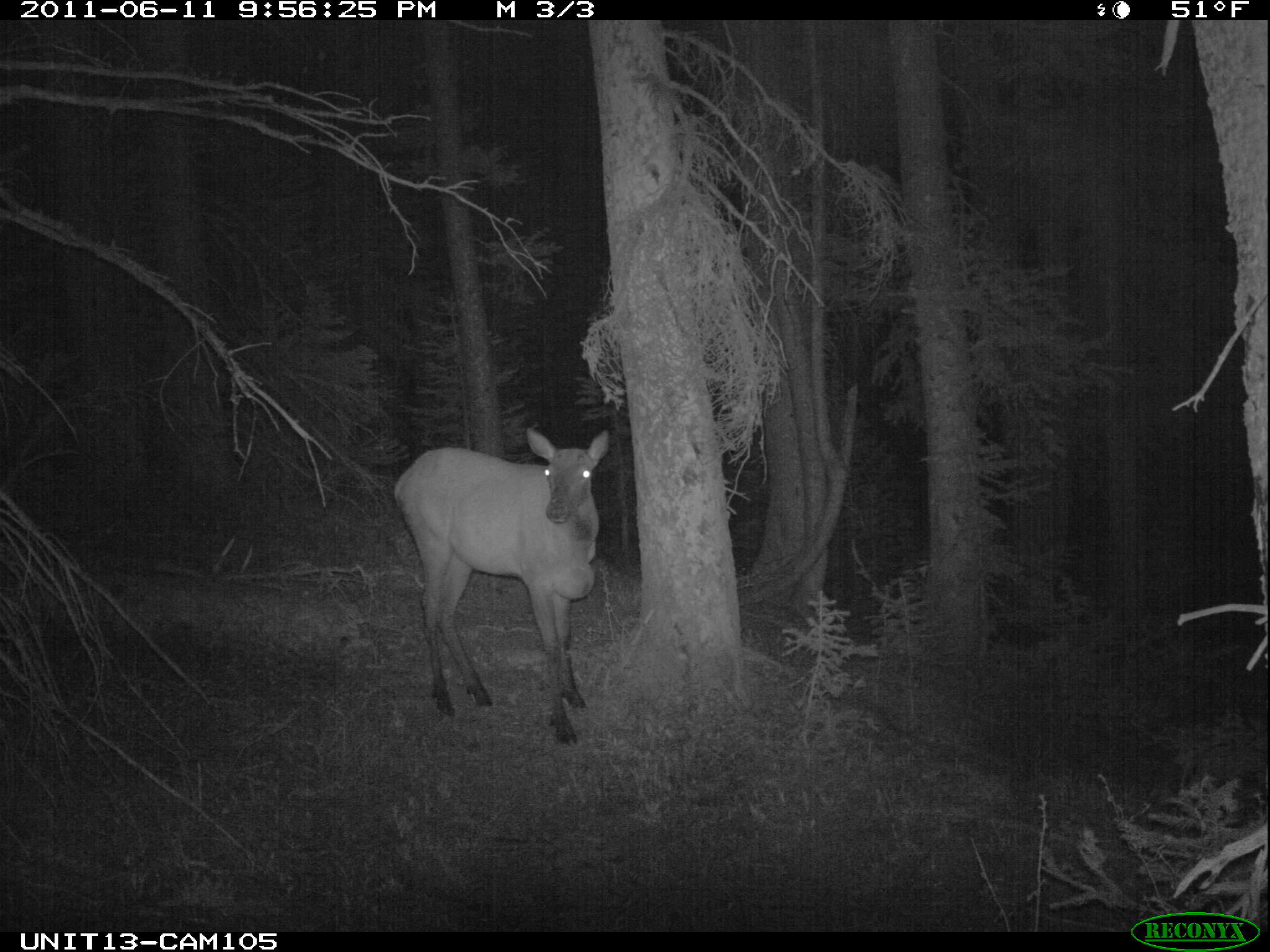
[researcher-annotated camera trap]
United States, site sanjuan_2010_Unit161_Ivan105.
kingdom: Animalia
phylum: Chordata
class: Mammalia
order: Artiodactyla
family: Cervidae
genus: Cervus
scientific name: Cervus elaphus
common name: red deer